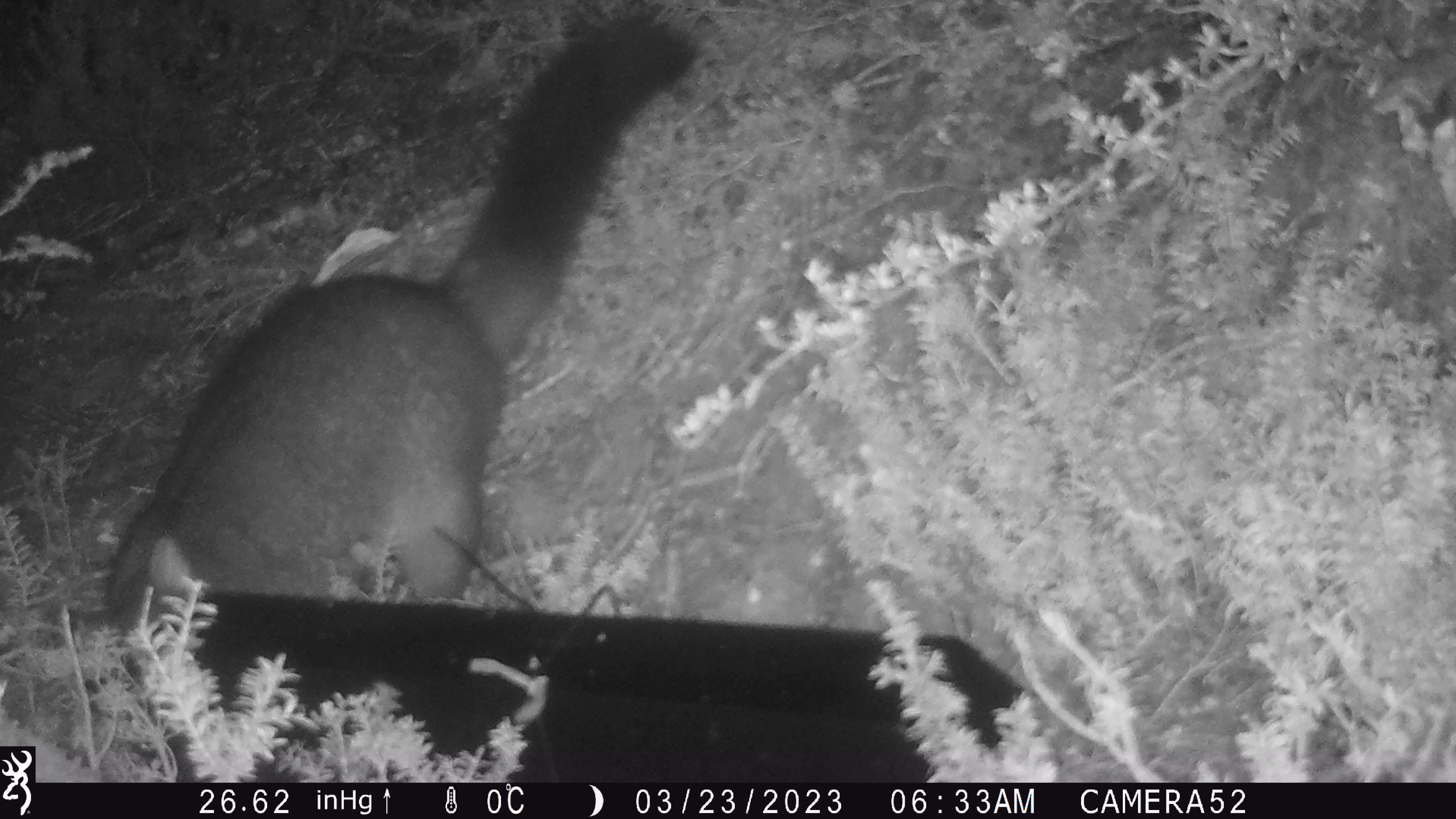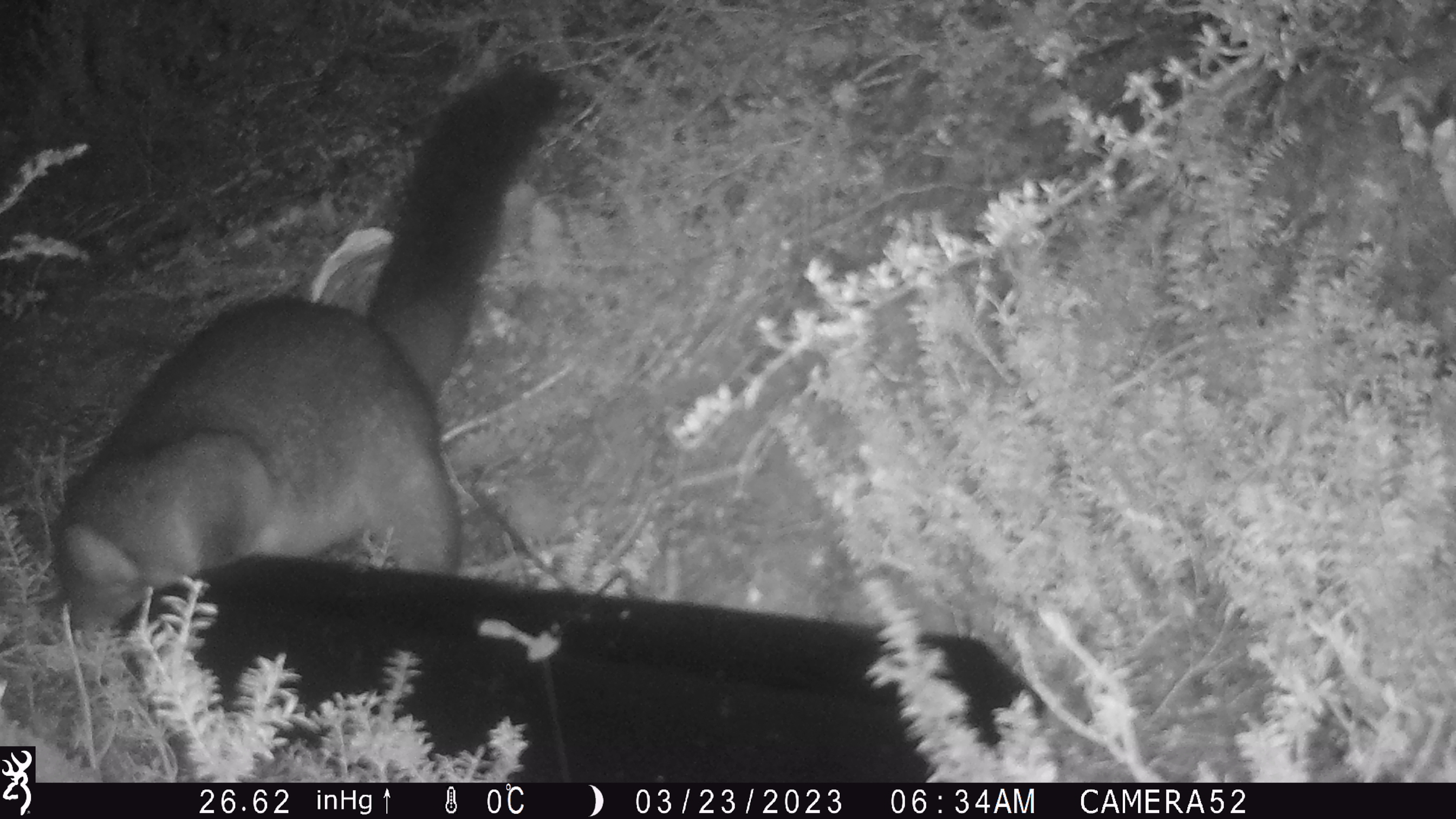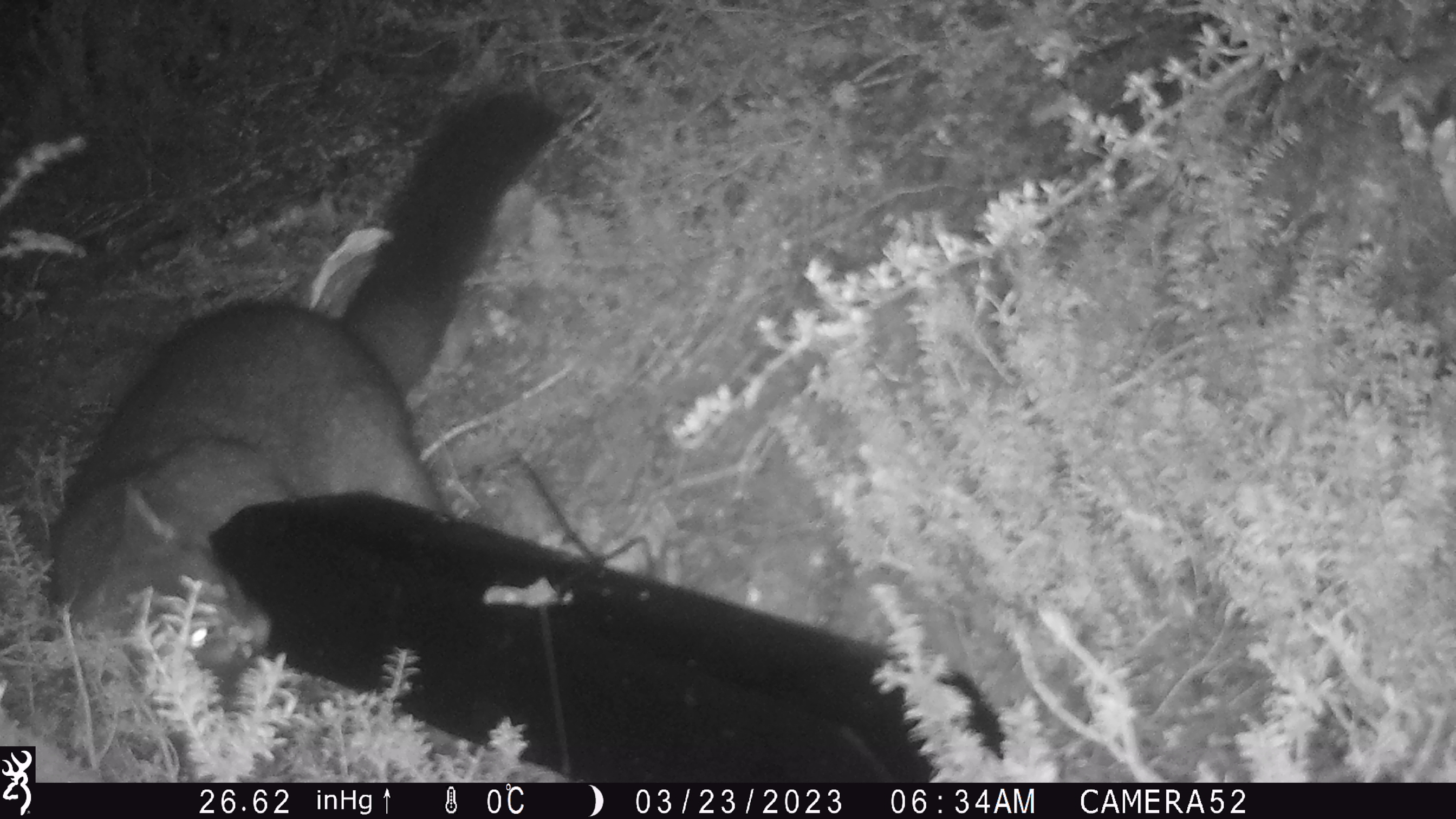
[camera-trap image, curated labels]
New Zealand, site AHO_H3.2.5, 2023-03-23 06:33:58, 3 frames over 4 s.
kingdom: Animalia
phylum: Chordata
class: Mammalia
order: Carnivora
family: Mustelidae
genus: Mustela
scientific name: Mustela erminea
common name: stoat